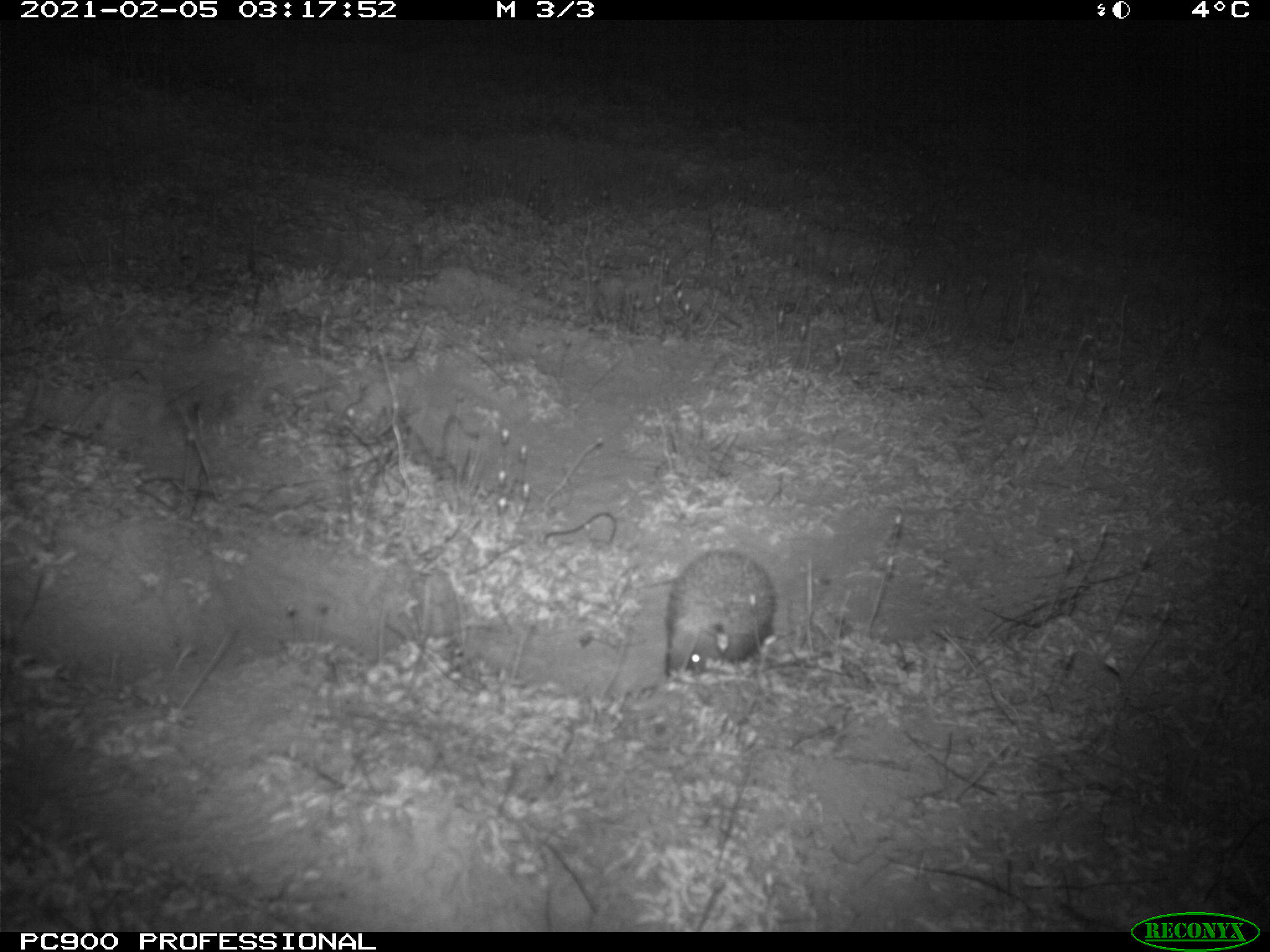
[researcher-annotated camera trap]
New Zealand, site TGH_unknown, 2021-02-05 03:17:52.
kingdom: Animalia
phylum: Chordata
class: Mammalia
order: Eulipotyphla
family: Erinaceidae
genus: Erinaceus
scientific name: Erinaceus europaeus europaeus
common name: european hedgehog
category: hedgehog